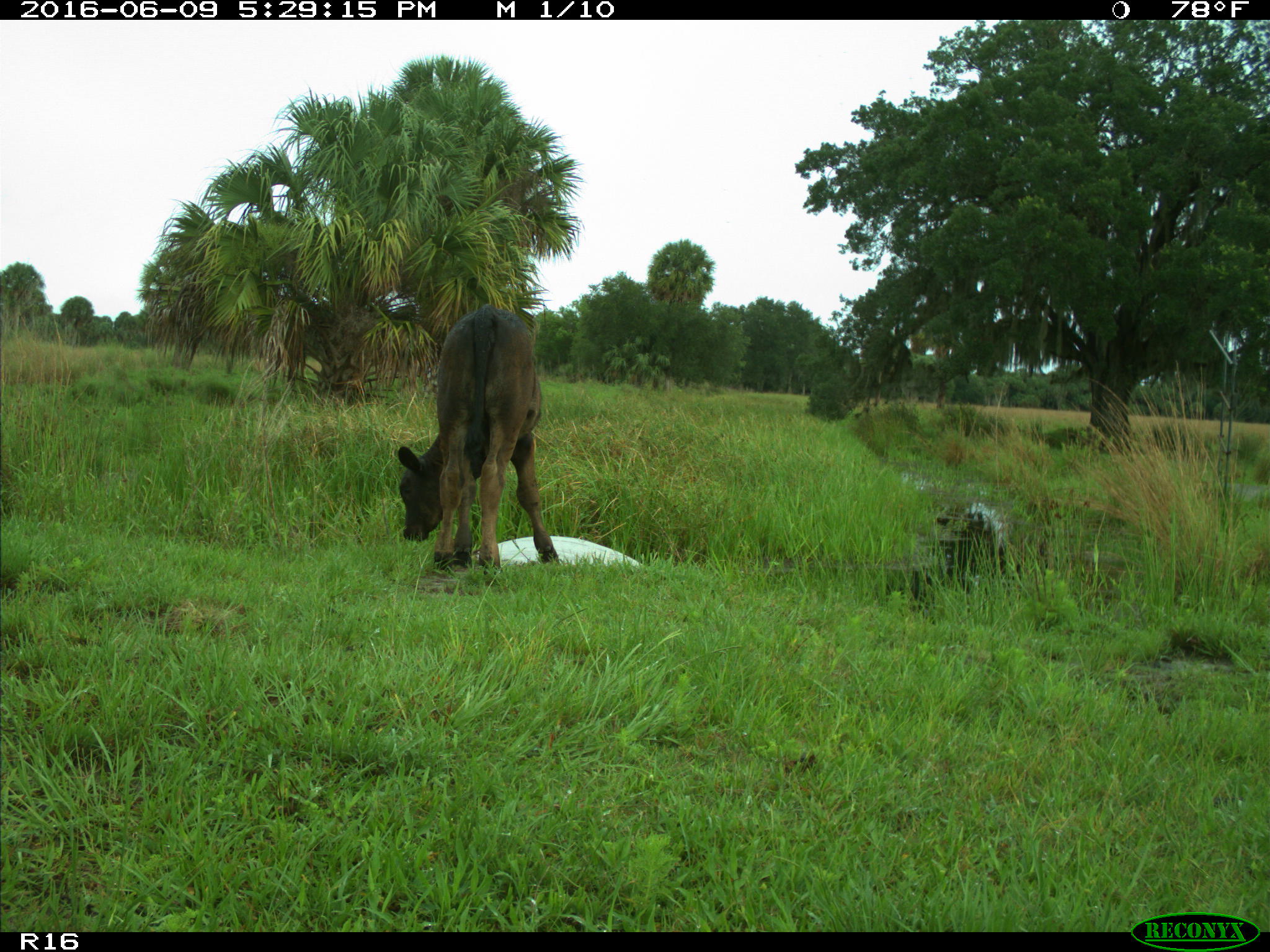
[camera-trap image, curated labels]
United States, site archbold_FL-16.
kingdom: Animalia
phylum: Chordata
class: Mammalia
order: Artiodactyla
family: Bovidae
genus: Bos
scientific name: Bos taurus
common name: domestic cow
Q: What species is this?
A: Bos taurus (domestic cow).